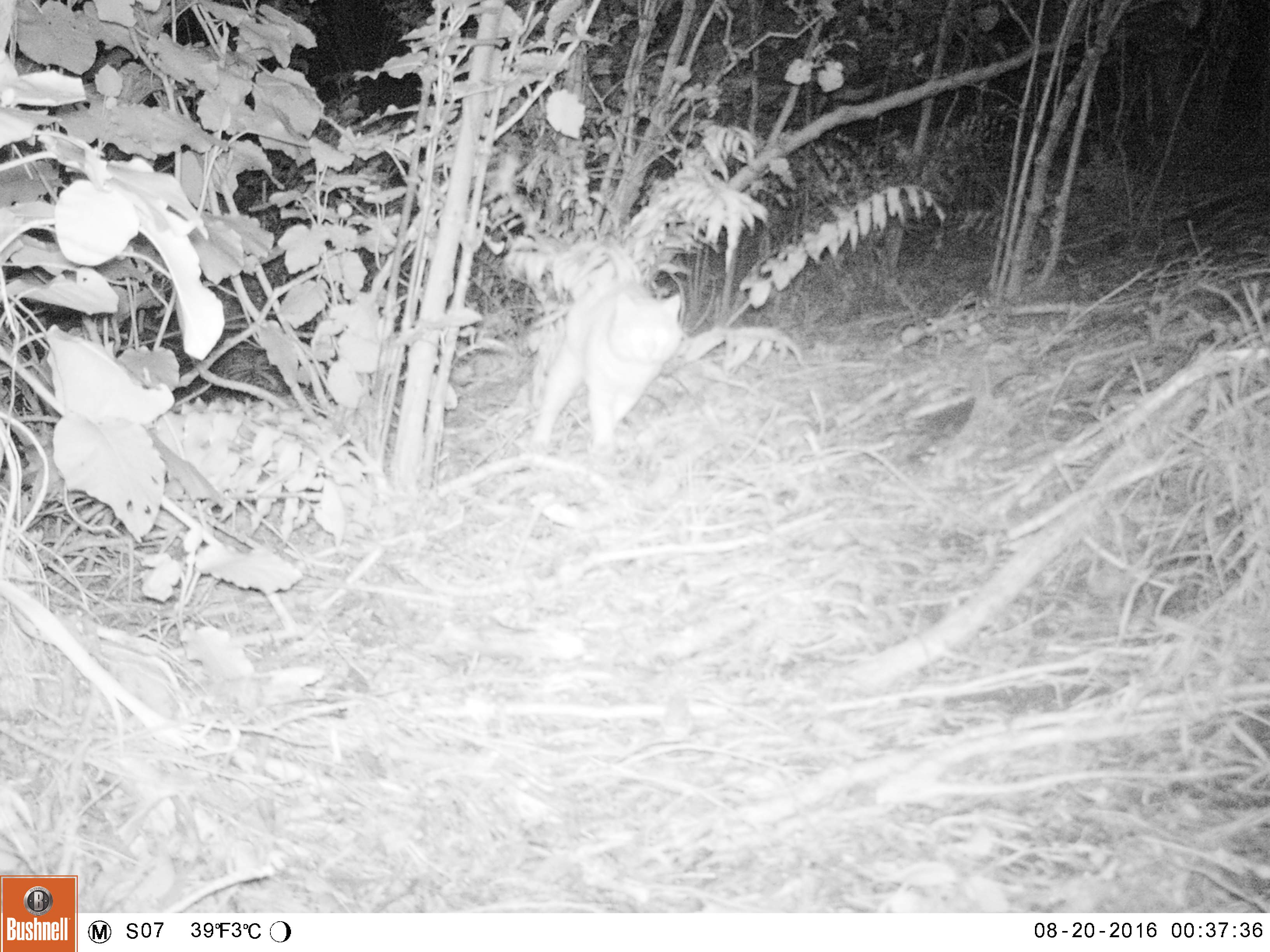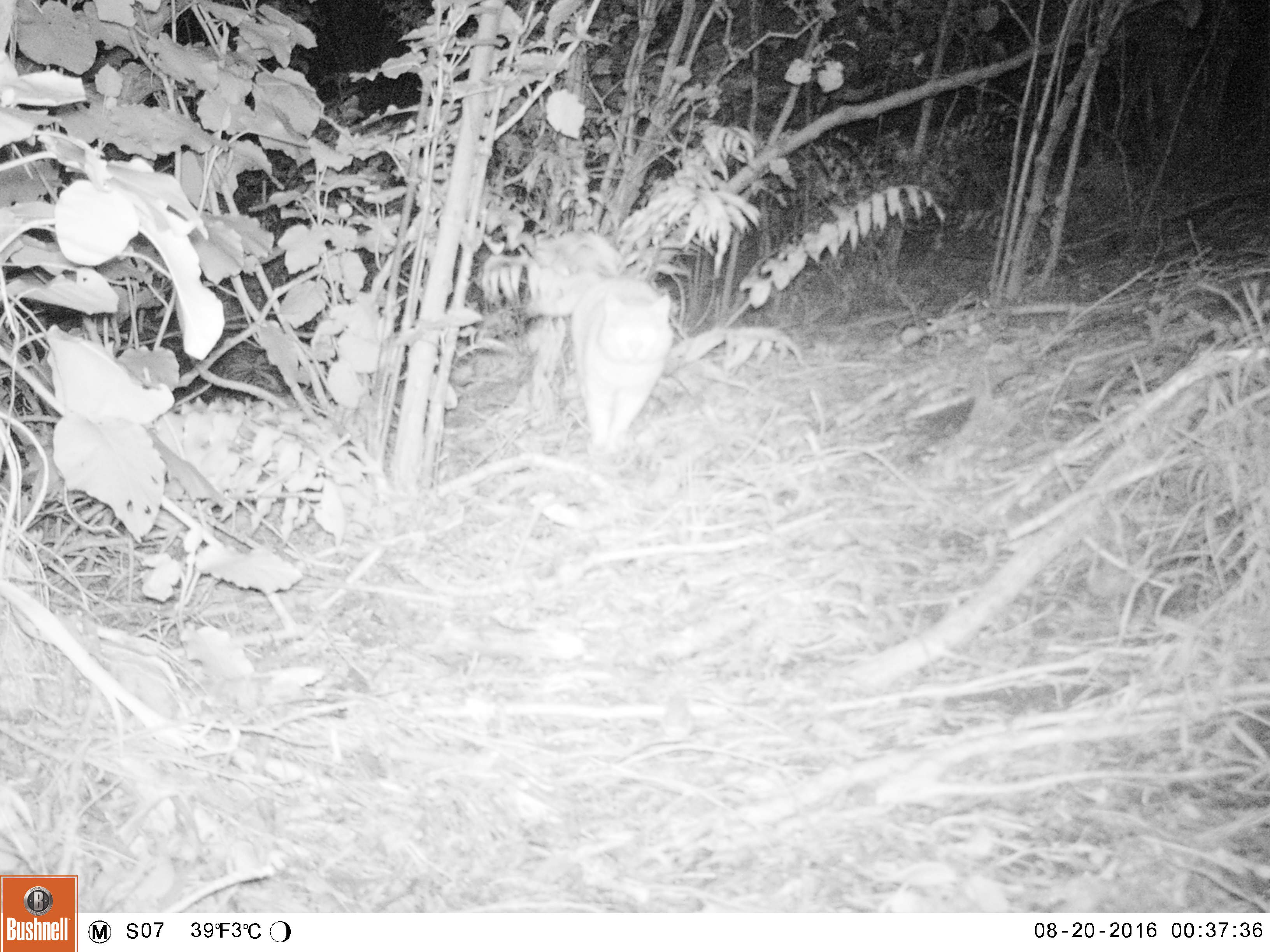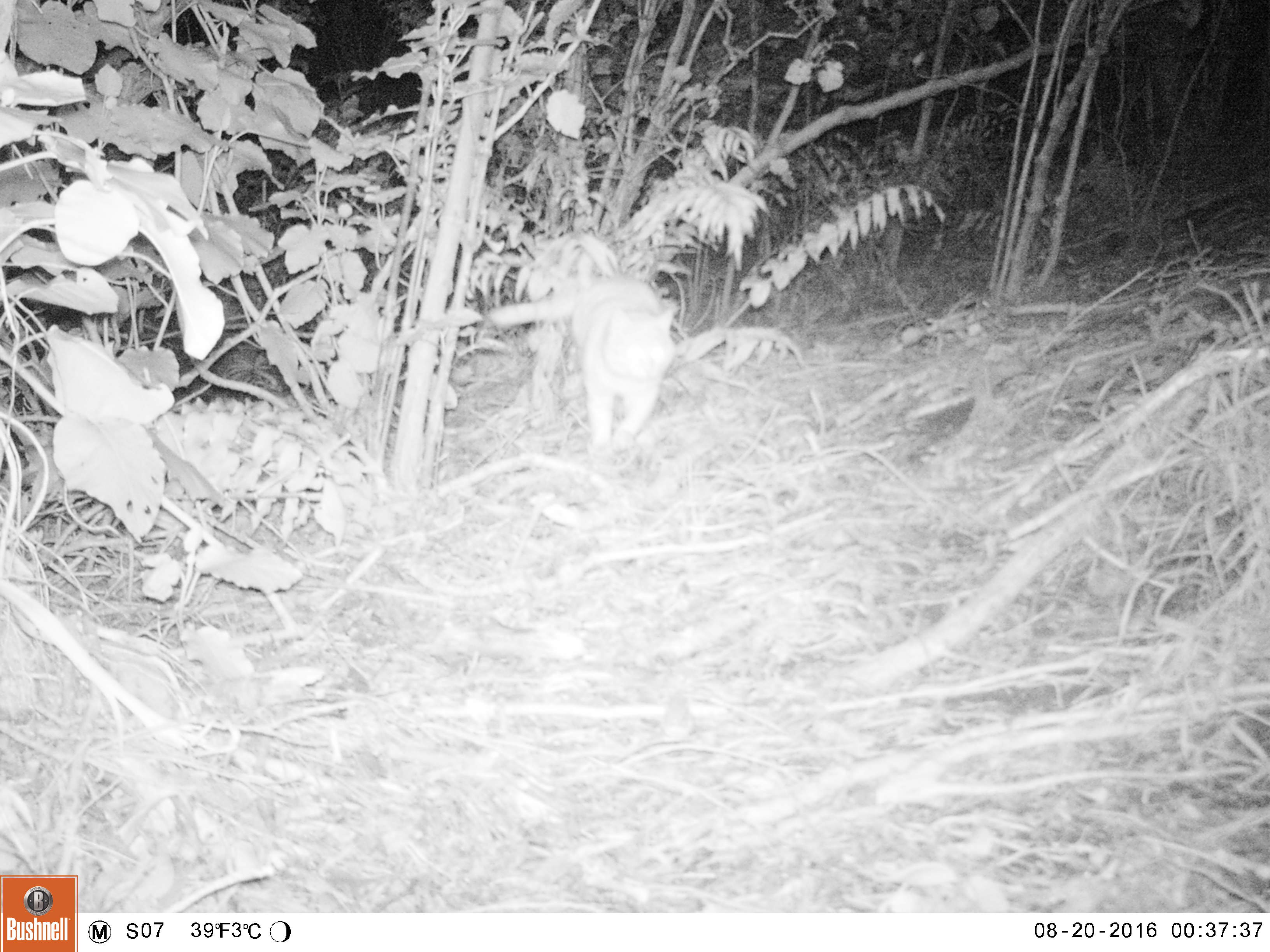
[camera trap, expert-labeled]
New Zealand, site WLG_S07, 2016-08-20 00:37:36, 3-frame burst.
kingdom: Animalia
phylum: Chordata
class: Mammalia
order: Carnivora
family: Felidae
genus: Felis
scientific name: Felis catus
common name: domestic cat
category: cat